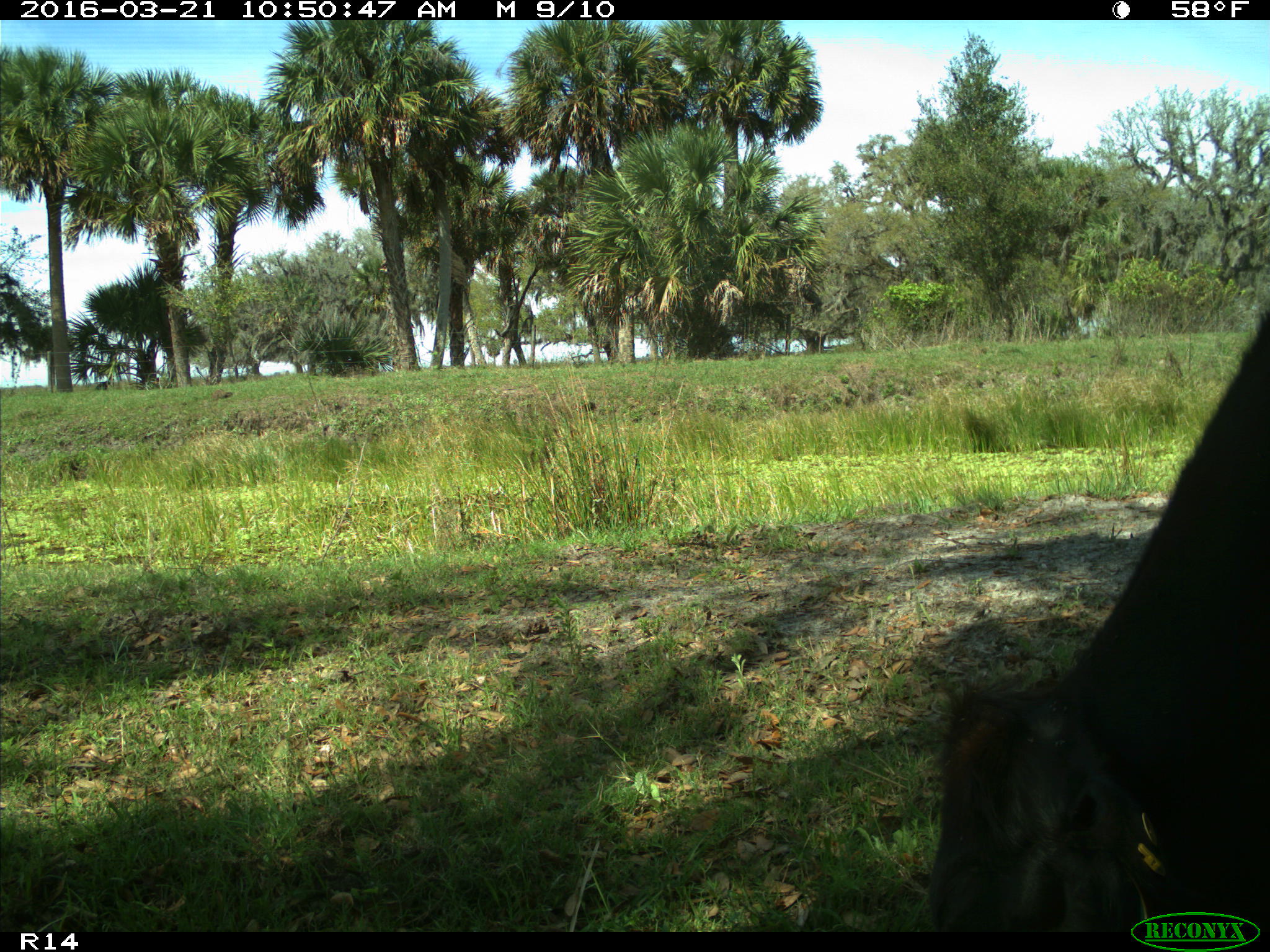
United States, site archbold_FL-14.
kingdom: Animalia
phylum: Chordata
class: Mammalia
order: Artiodactyla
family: Bovidae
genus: Bos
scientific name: Bos taurus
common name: domestic cow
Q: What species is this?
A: Bos taurus (domestic cow).